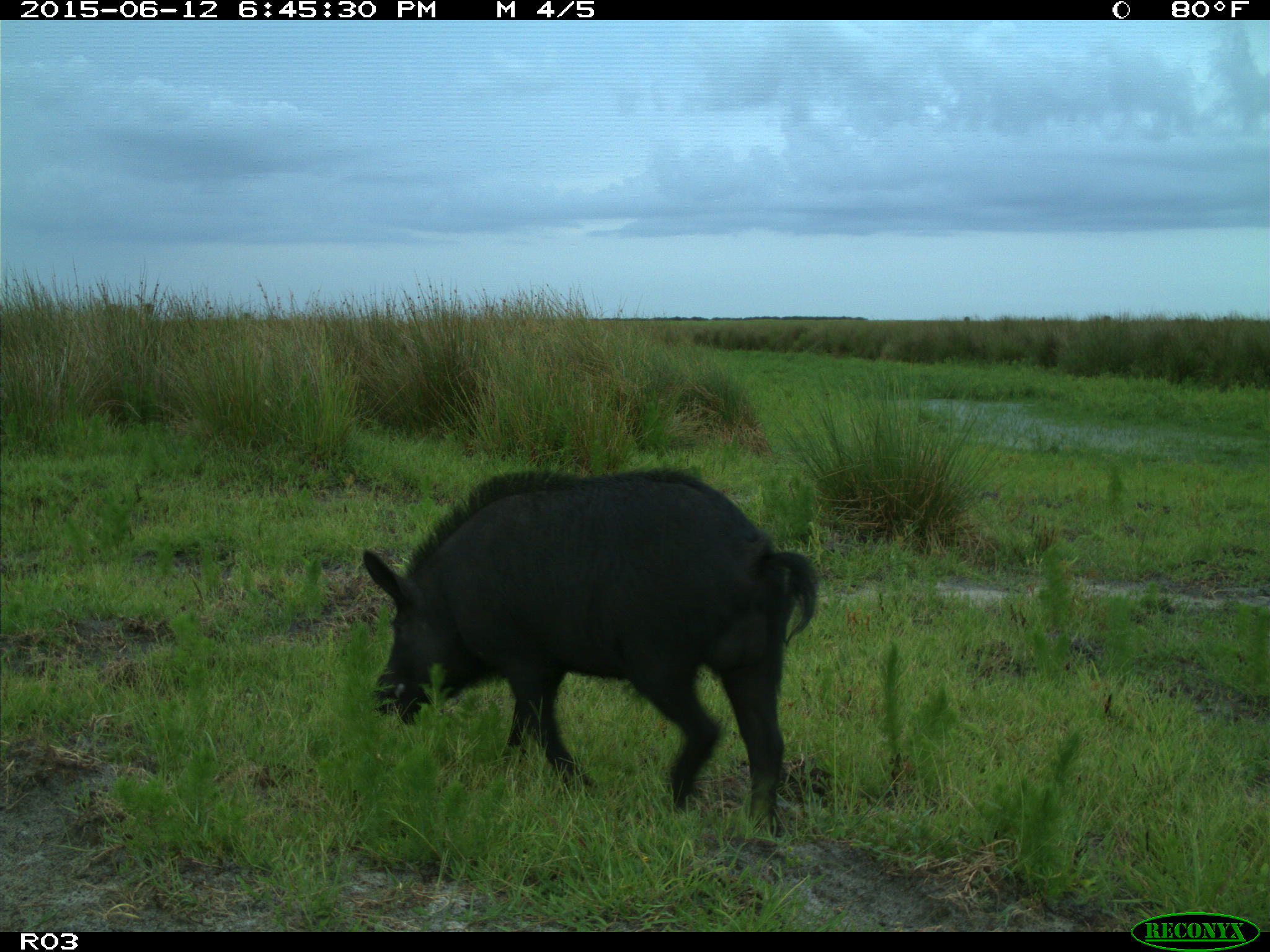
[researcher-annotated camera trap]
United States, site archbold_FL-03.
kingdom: Animalia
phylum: Chordata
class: Mammalia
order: Artiodactyla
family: Suidae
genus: Sus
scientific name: Sus scrofa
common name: wild boar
Sus scrofa (wild boar).